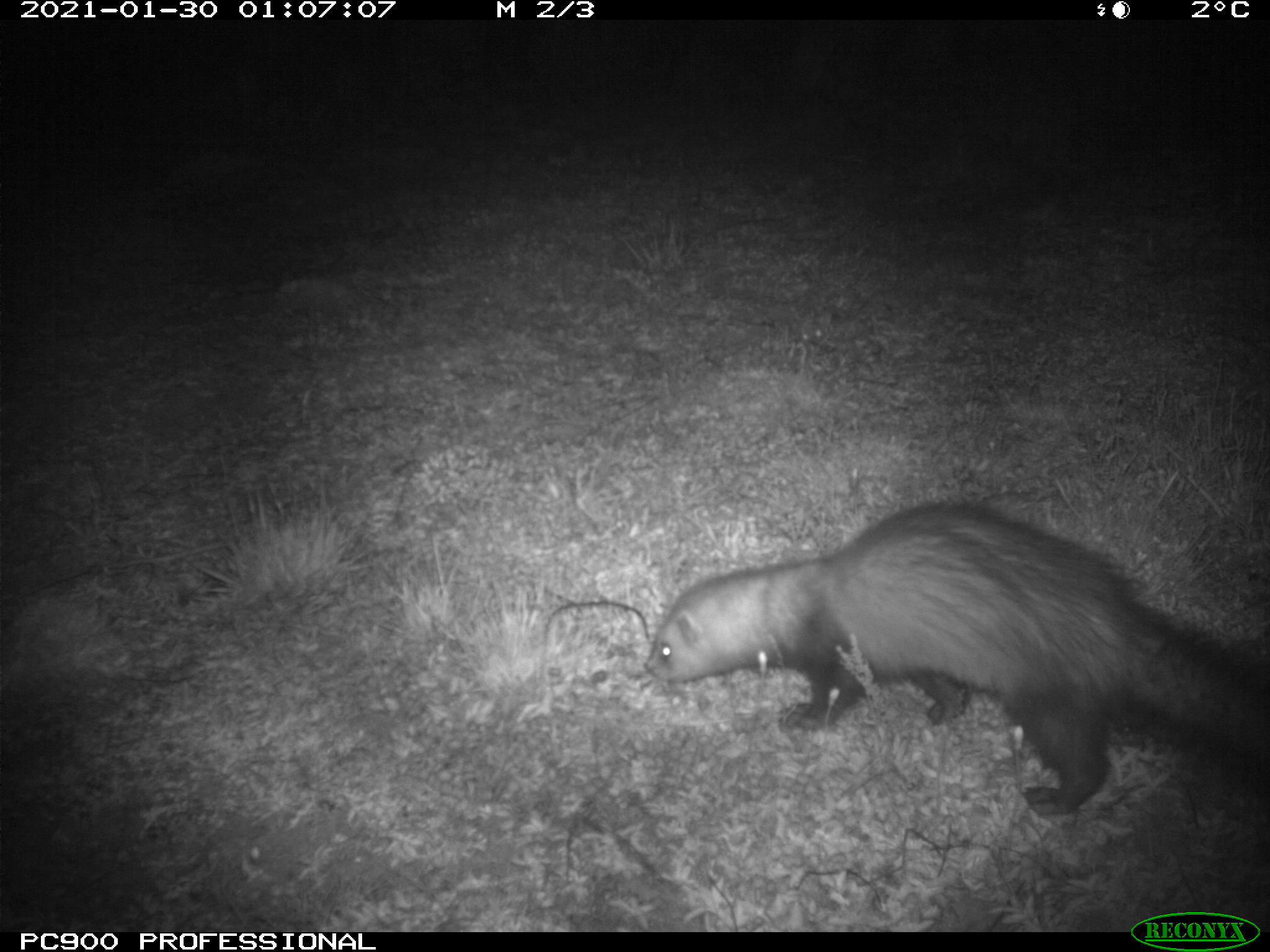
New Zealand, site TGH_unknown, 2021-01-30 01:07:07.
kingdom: Animalia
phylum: Chordata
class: Mammalia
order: Carnivora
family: Mustelidae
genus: Mustela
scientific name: Mustela furo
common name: ferret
Ferret (Mustela furo).